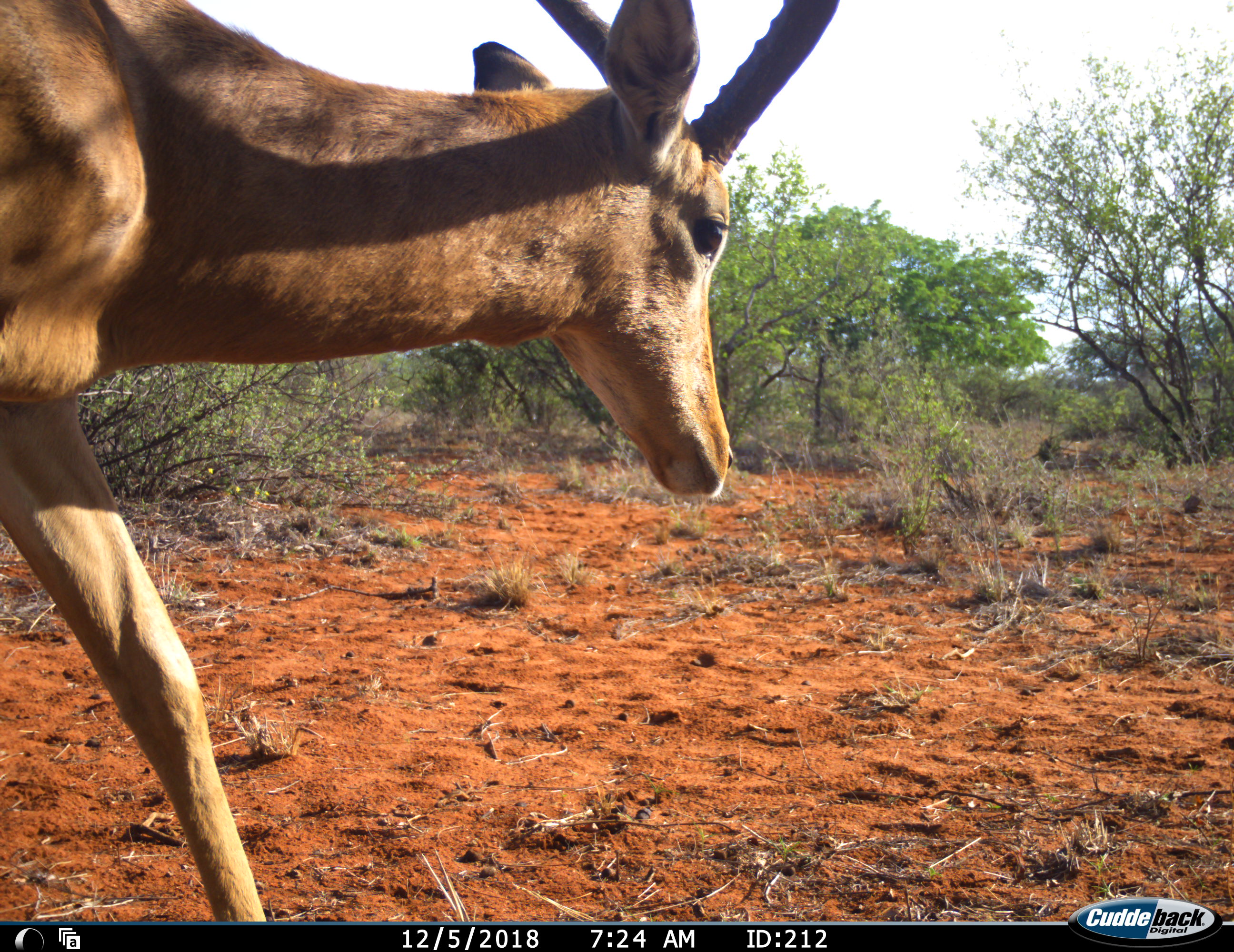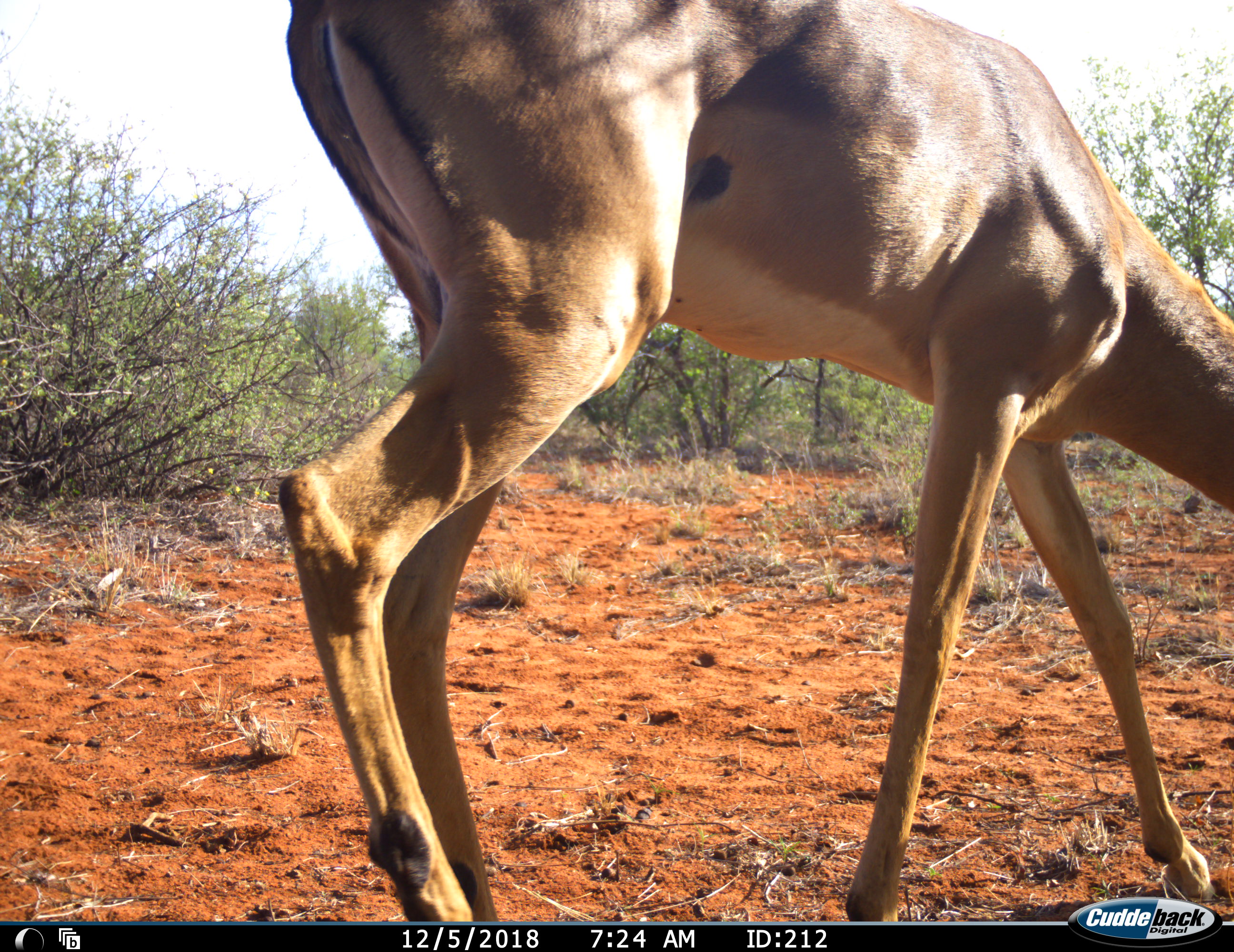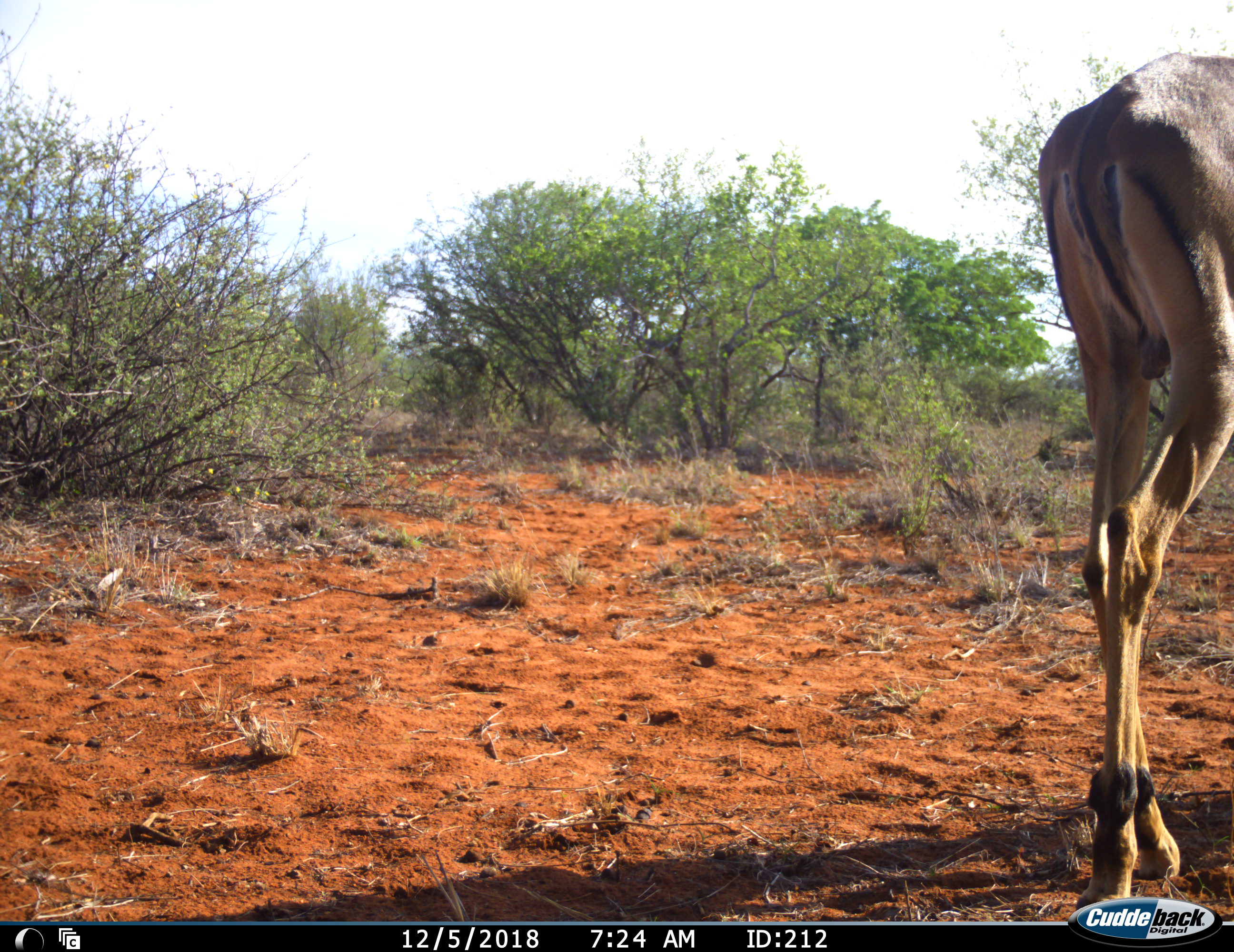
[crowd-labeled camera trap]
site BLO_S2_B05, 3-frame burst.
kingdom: Animalia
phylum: Chordata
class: Mammalia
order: Artiodactyla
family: Bovidae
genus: Aepyceros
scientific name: Aepyceros melampus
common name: impala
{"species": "impala (Aepyceros melampus)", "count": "1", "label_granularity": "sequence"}